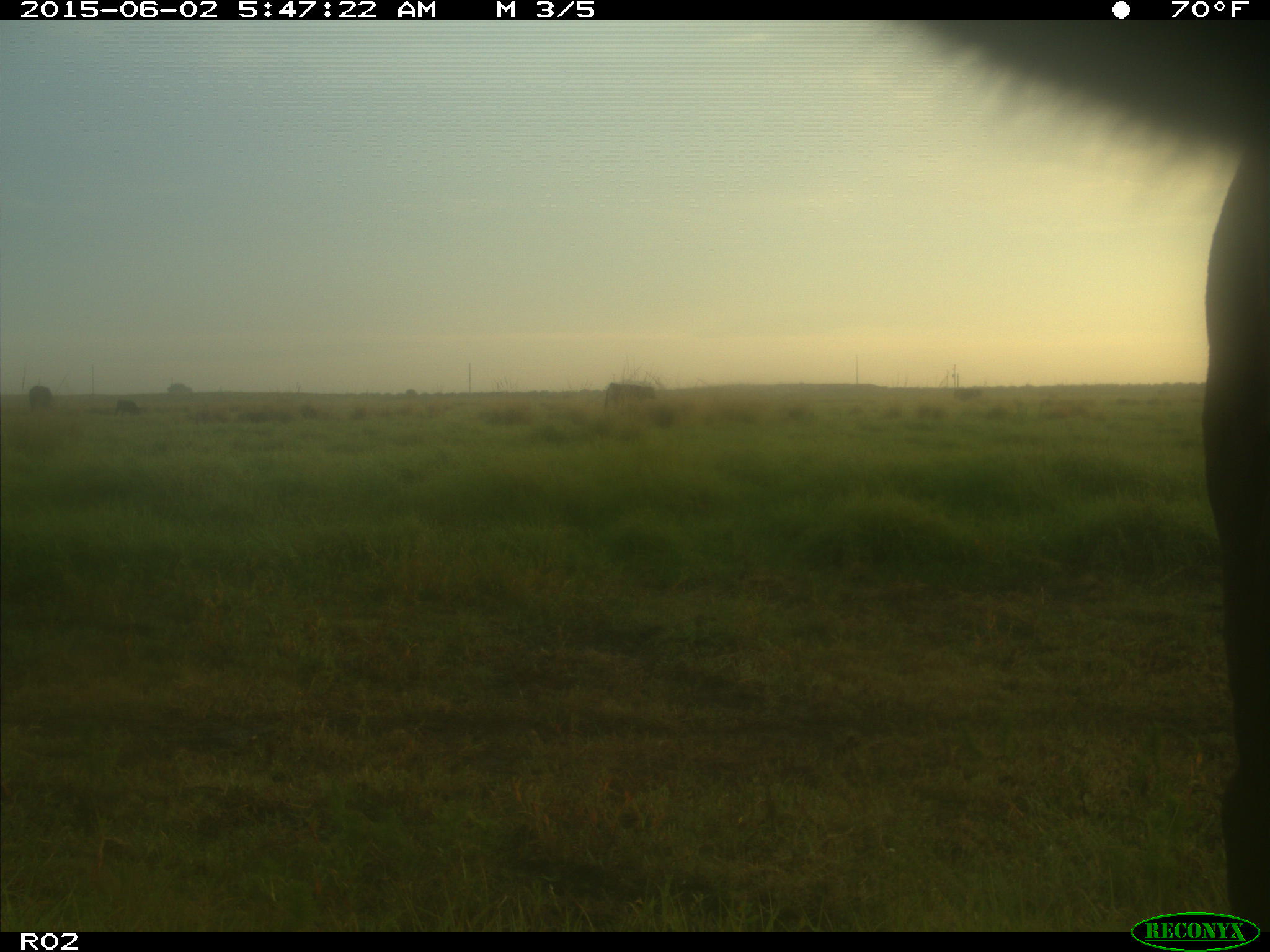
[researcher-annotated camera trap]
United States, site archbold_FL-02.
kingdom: Animalia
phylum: Chordata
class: Mammalia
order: Artiodactyla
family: Bovidae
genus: Bos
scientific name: Bos taurus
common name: domestic cow